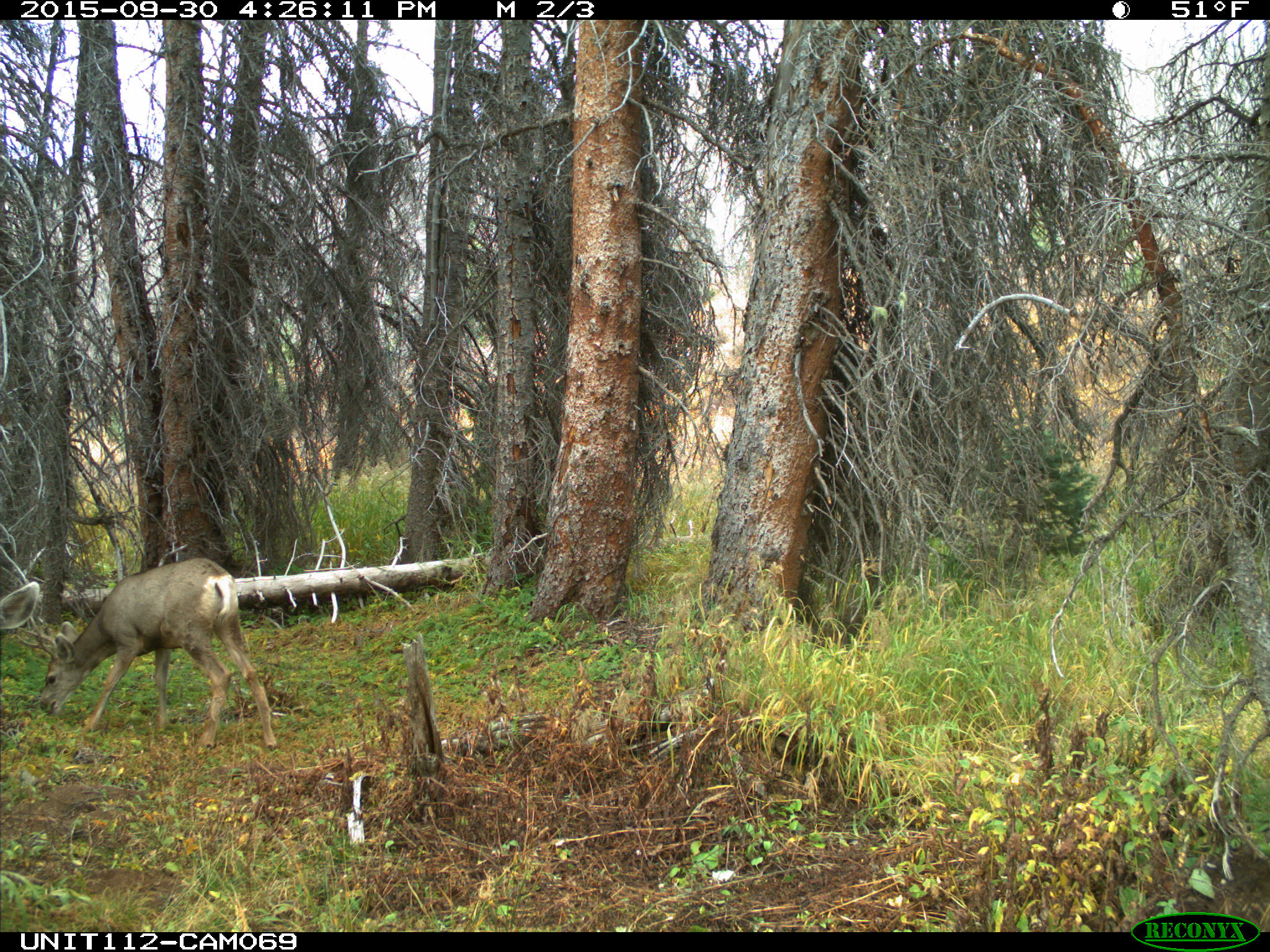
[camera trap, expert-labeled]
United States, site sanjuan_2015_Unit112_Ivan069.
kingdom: Animalia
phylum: Chordata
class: Mammalia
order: Artiodactyla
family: Cervidae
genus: Odocoileus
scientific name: Odocoileus hemionus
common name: mule deer